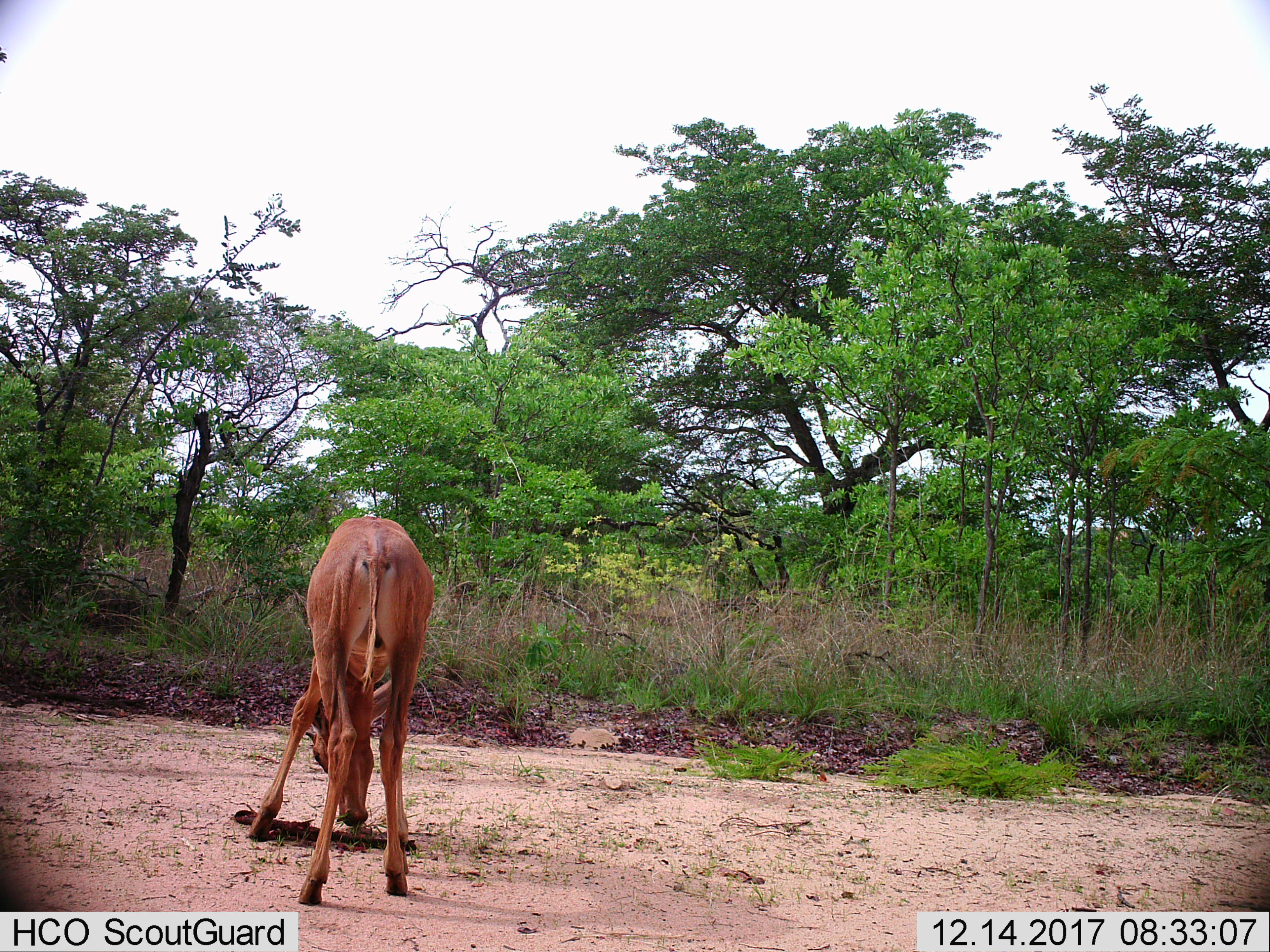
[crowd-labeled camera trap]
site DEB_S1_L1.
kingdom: Animalia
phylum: Chordata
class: Mammalia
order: Artiodactyla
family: Bovidae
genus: Aepyceros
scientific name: Aepyceros melampus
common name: impala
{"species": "impala (Aepyceros melampus)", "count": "1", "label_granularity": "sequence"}